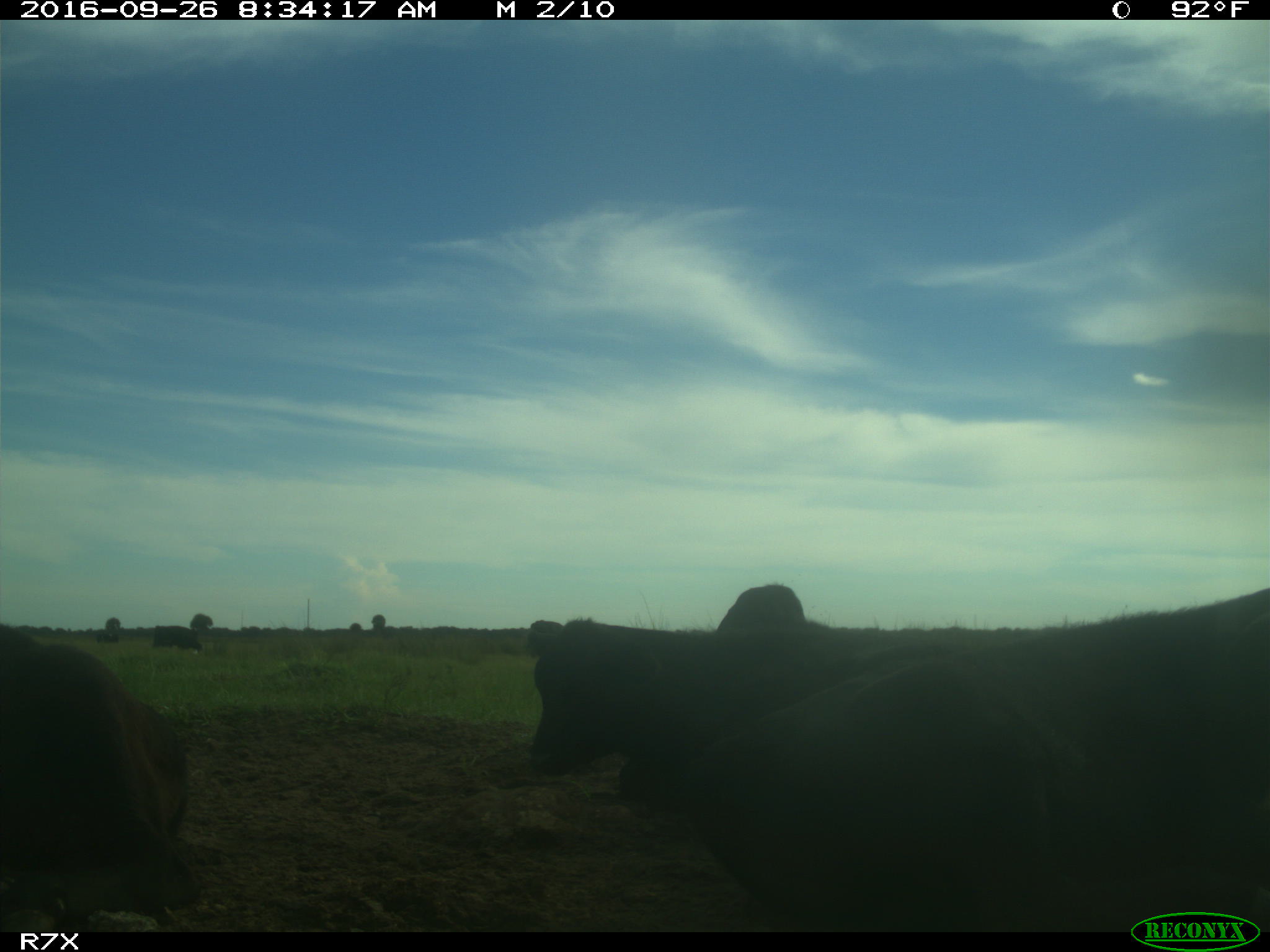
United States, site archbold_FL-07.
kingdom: Animalia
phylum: Chordata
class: Mammalia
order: Artiodactyla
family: Bovidae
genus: Bos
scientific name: Bos taurus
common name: domestic cow